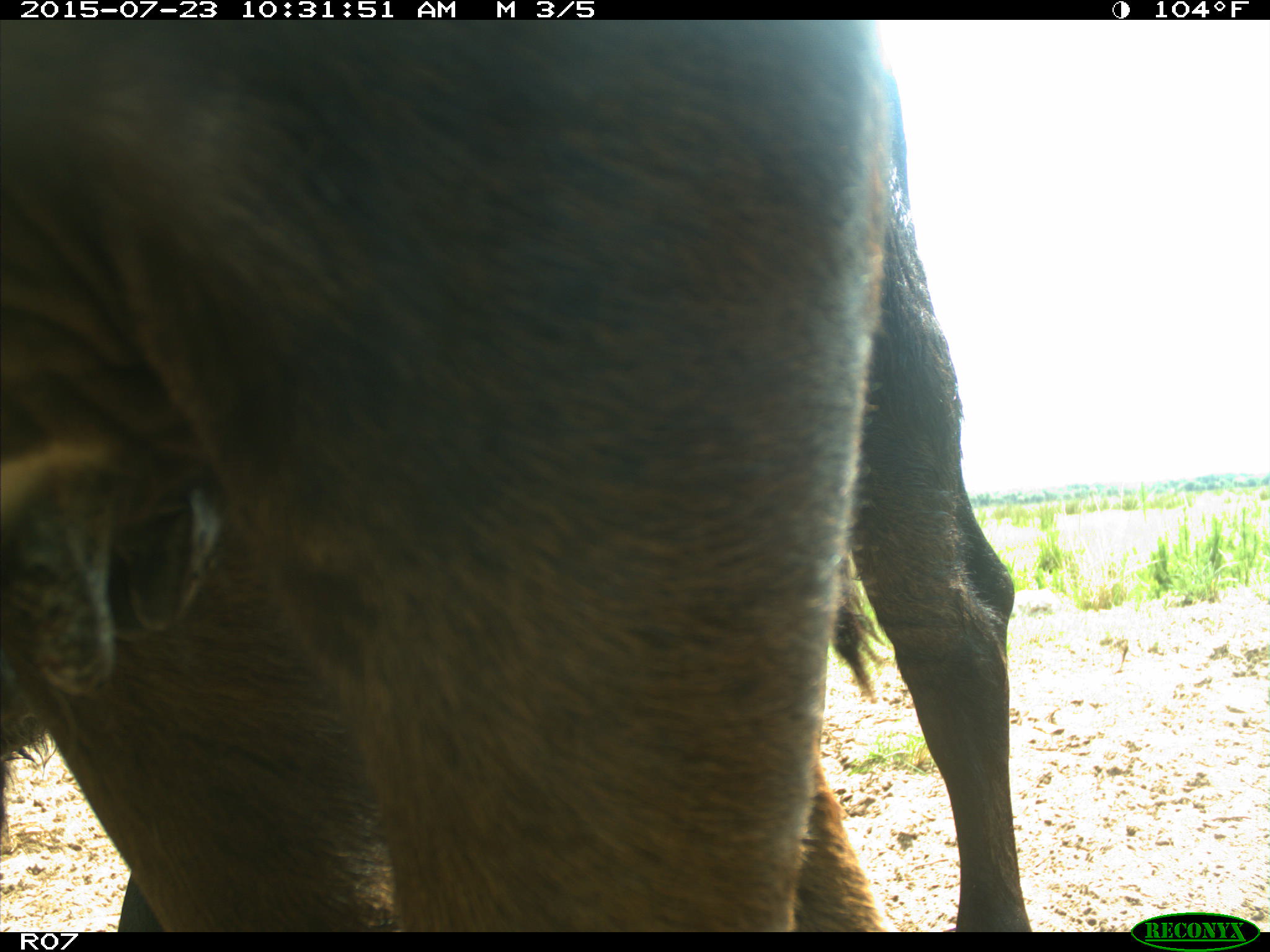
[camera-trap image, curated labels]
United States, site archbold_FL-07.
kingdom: Animalia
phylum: Chordata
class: Mammalia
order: Artiodactyla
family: Bovidae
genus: Bos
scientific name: Bos taurus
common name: domestic cow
Bos taurus (domestic cow).